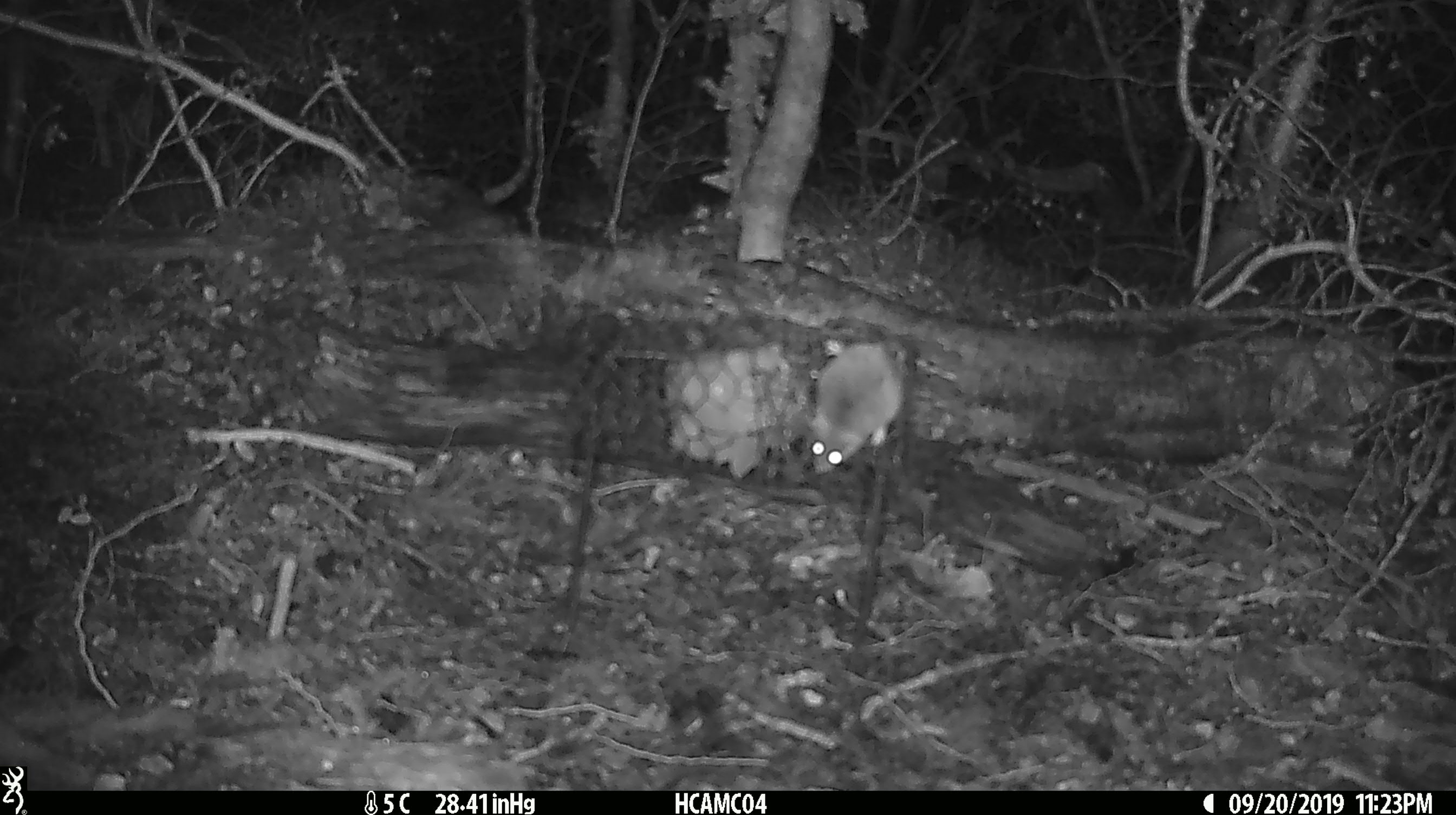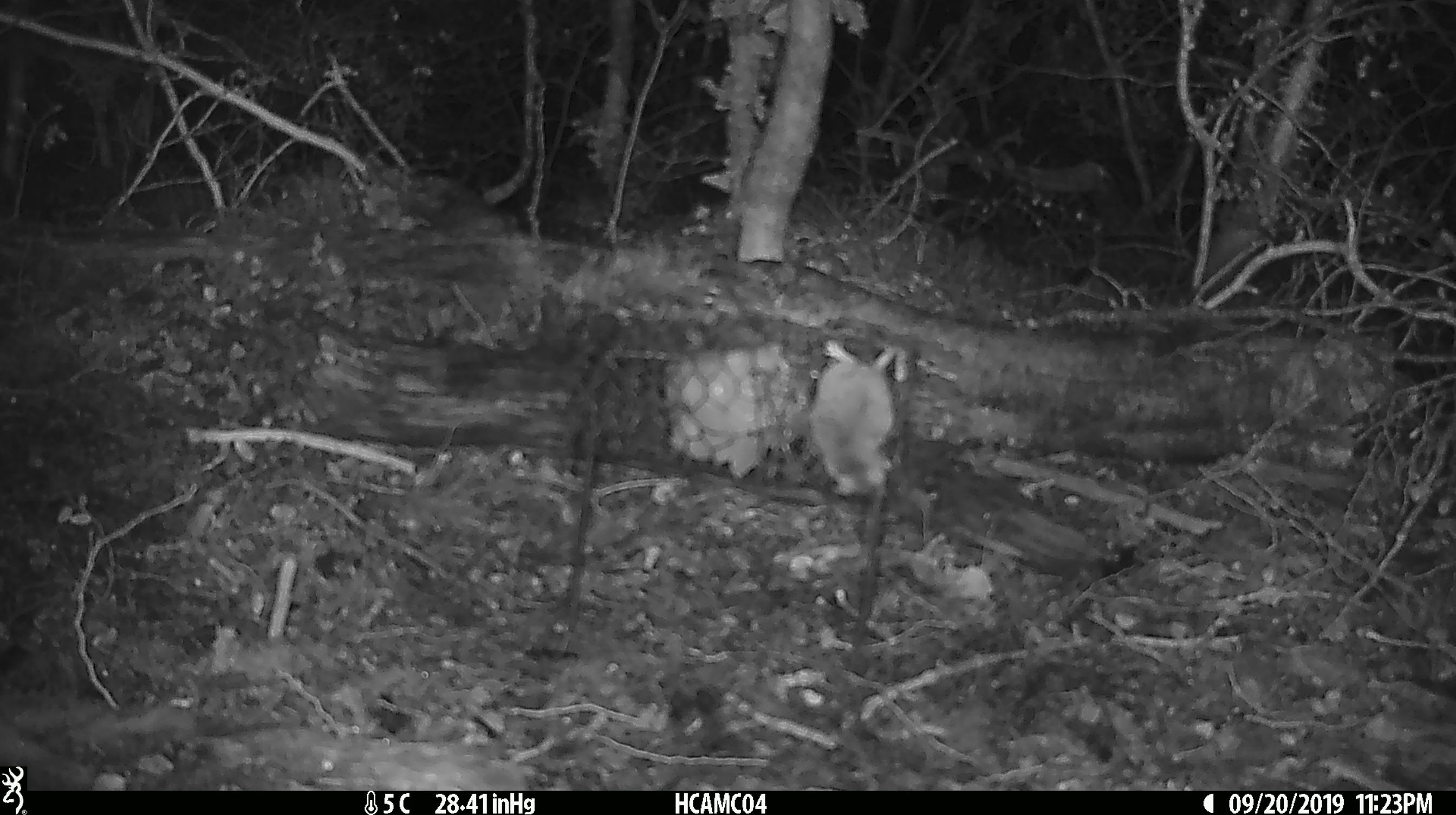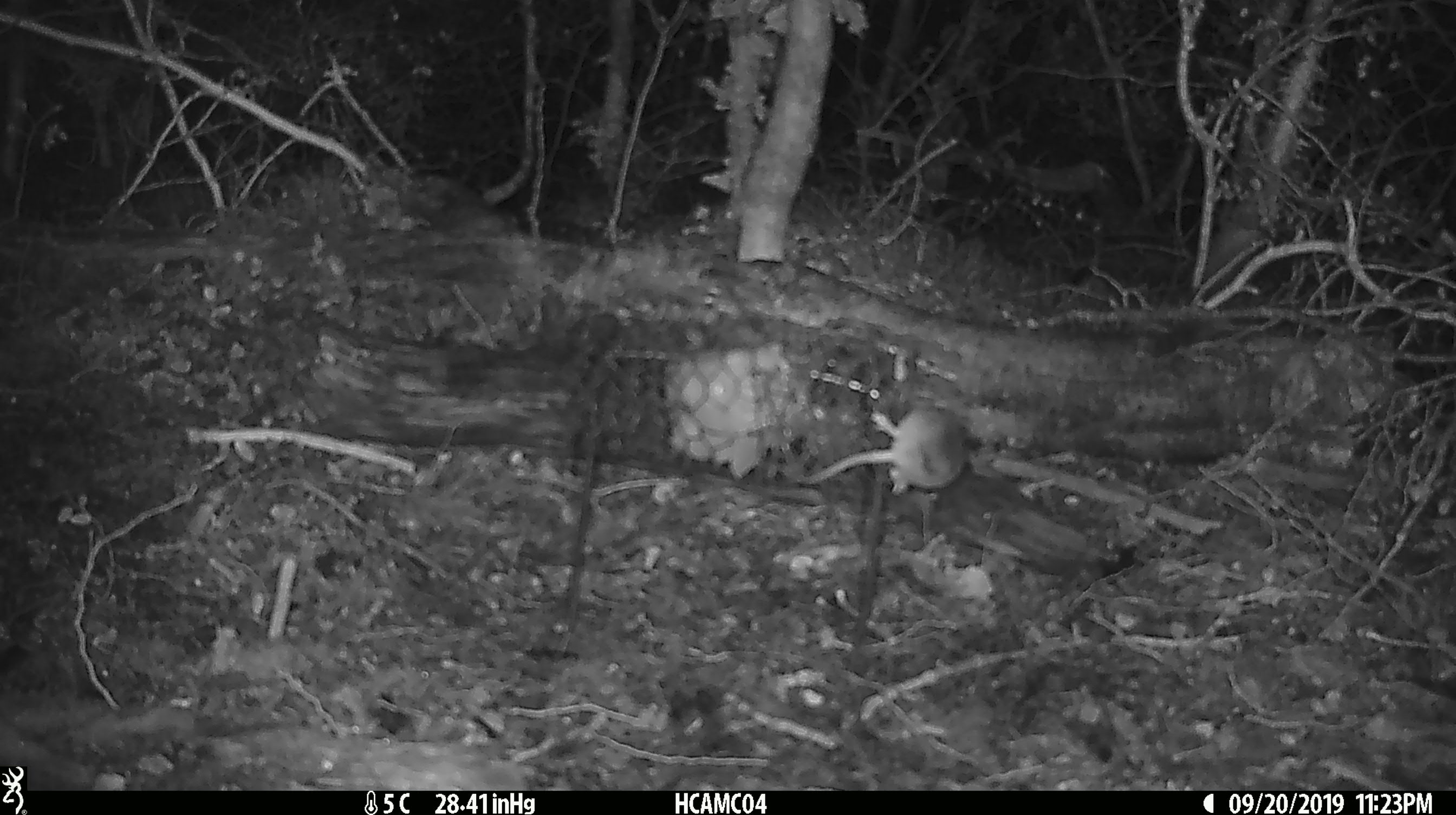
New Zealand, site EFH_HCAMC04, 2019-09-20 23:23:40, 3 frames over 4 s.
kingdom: Animalia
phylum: Chordata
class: Mammalia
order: Rodentia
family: Muridae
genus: Mus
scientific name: Mus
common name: mouse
Mouse (Mus).